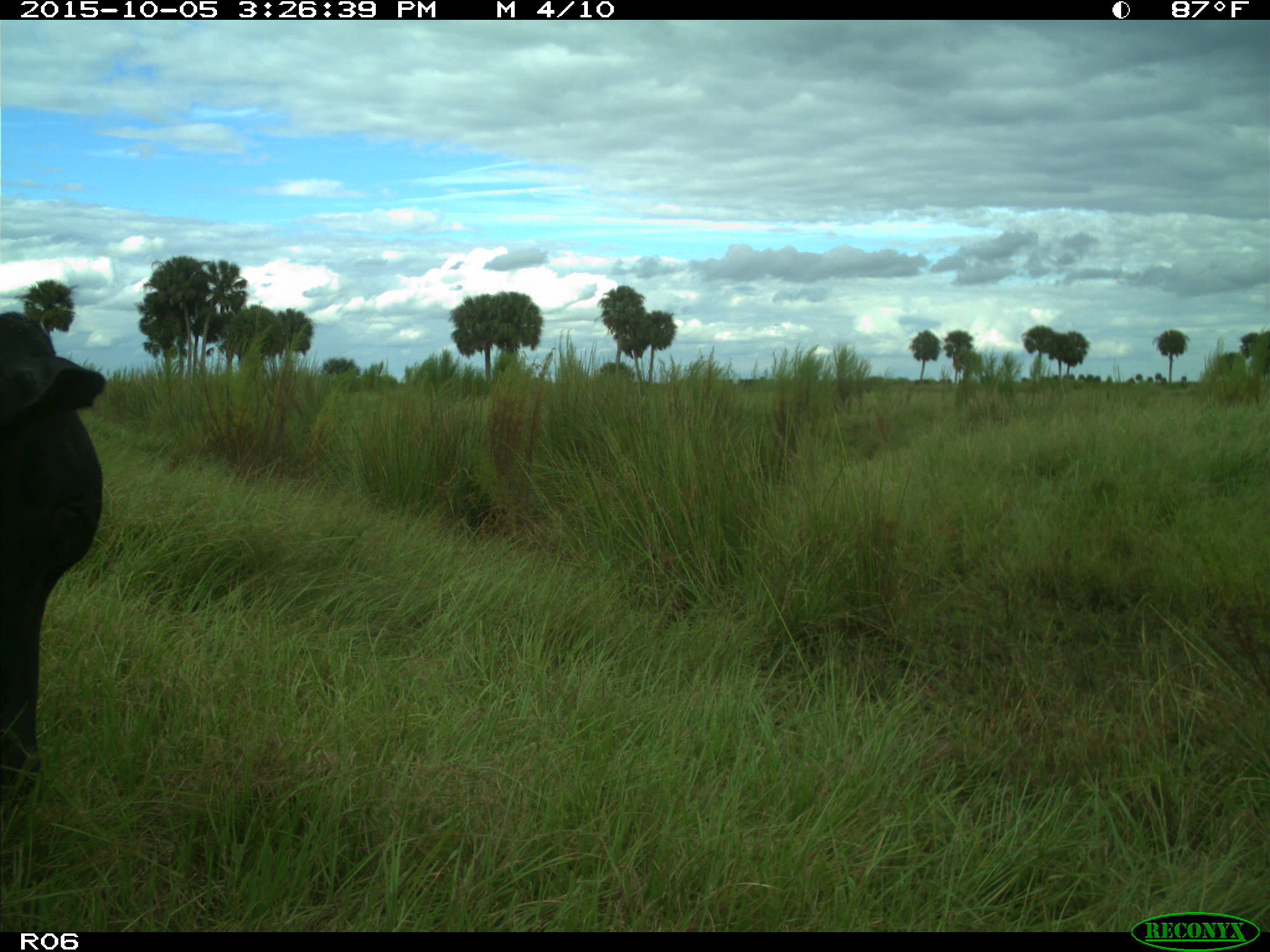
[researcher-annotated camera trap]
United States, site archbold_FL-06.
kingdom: Animalia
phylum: Chordata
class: Mammalia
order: Artiodactyla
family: Bovidae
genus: Bos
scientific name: Bos taurus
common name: domestic cow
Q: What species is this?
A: Bos taurus (domestic cow).